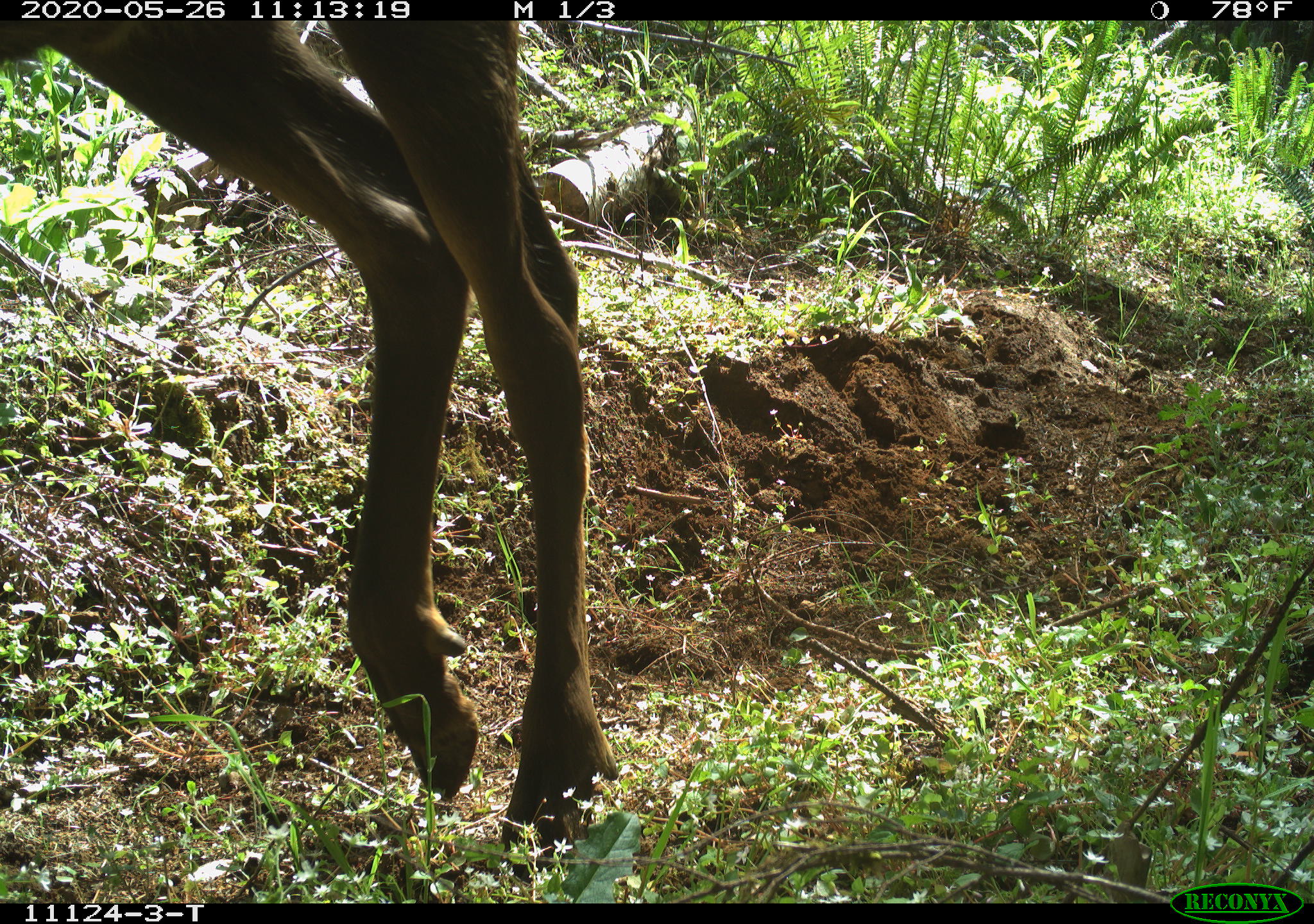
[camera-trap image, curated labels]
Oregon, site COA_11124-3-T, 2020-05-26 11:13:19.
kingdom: Animalia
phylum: Chordata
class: Mammalia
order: Artiodactyla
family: Cervidae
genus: Cervus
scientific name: Cervus canadensis roosevelti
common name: roosevelt elk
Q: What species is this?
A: Roosevelt elk (Cervus canadensis roosevelti).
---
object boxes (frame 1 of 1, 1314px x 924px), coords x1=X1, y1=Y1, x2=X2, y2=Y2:
roosevelt elk: x1=1, y1=24, x2=623, y2=878